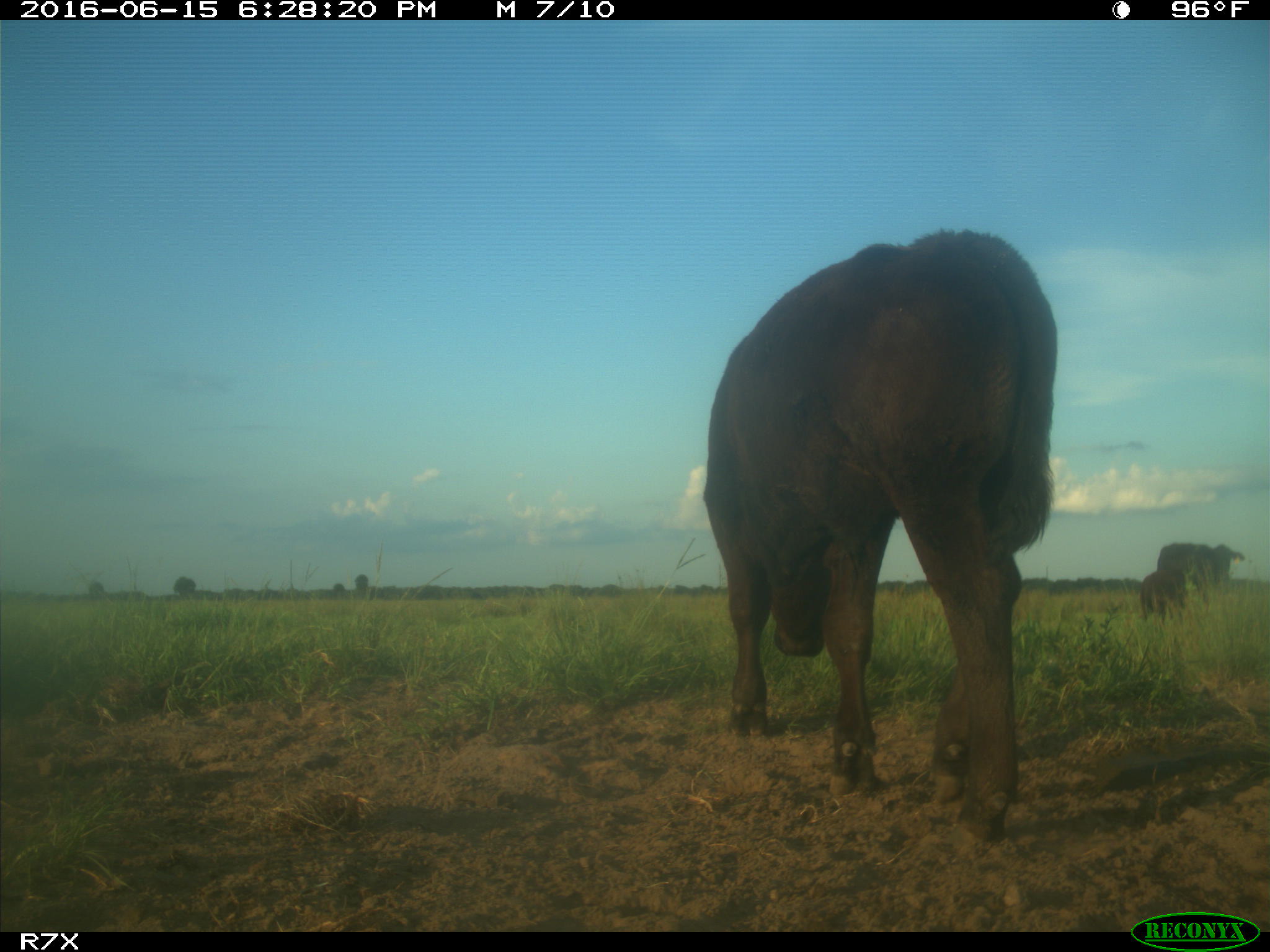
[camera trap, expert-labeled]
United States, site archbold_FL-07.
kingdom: Animalia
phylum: Chordata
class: Mammalia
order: Artiodactyla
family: Bovidae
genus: Bos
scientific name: Bos taurus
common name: domestic cow